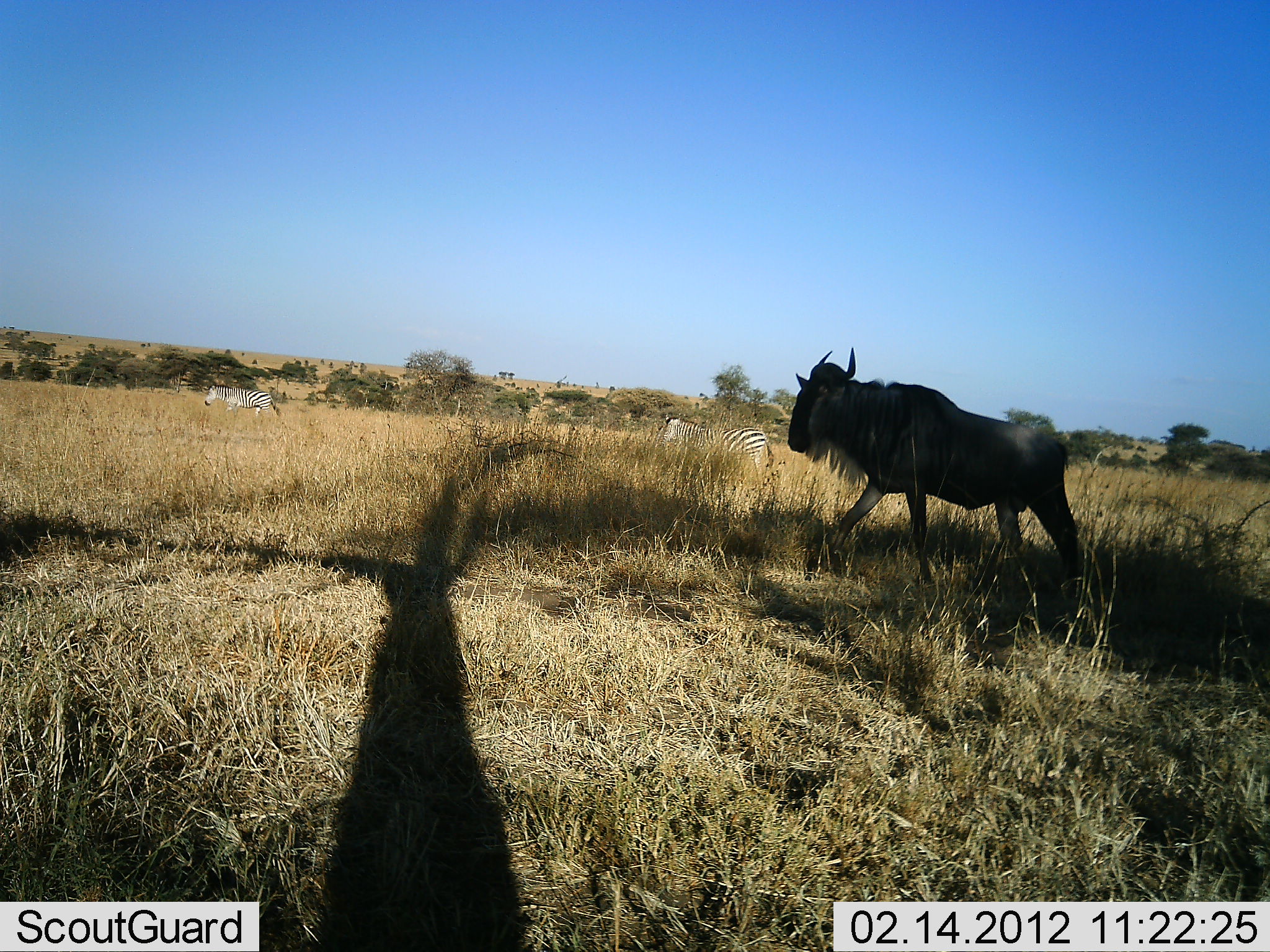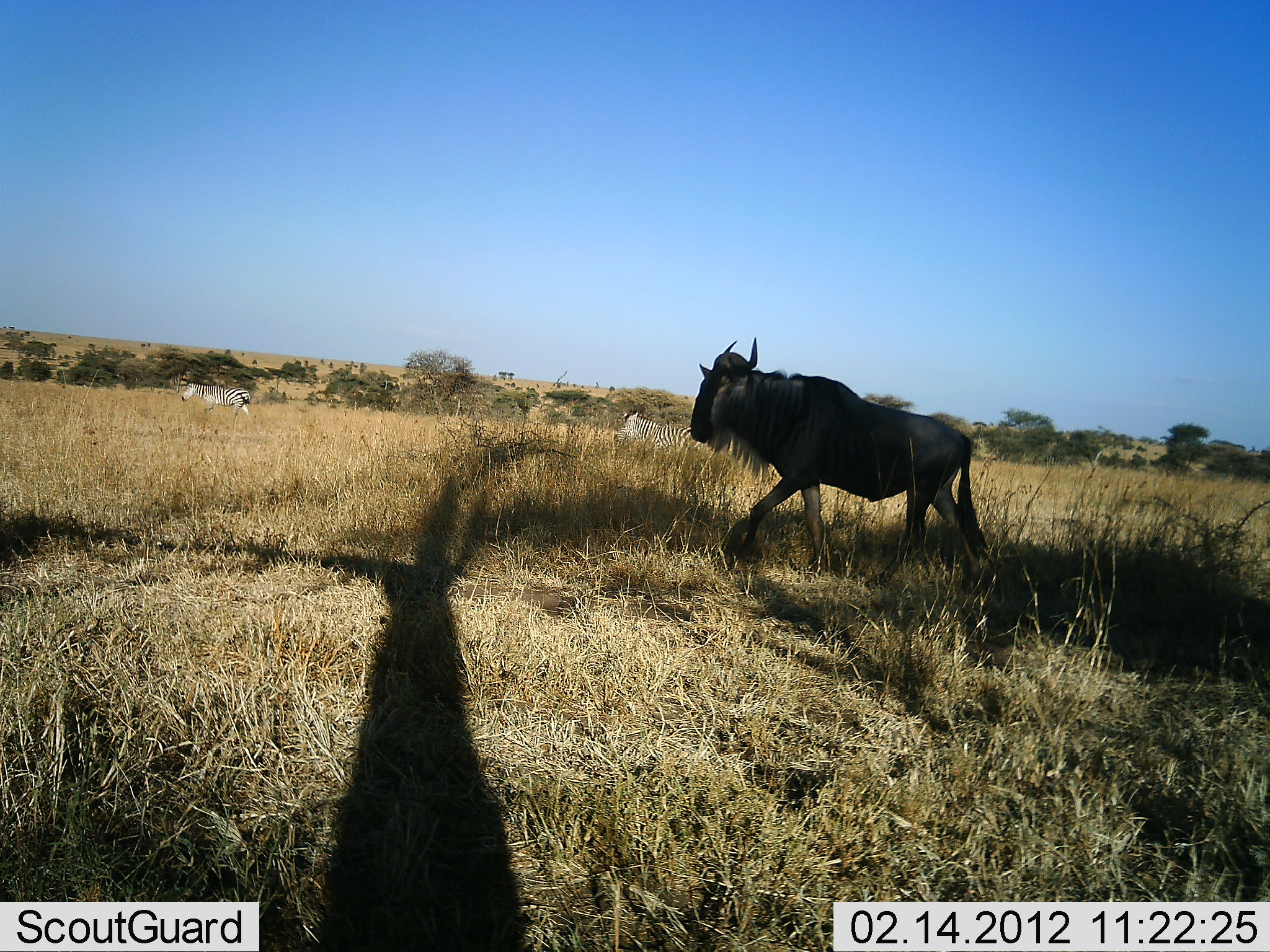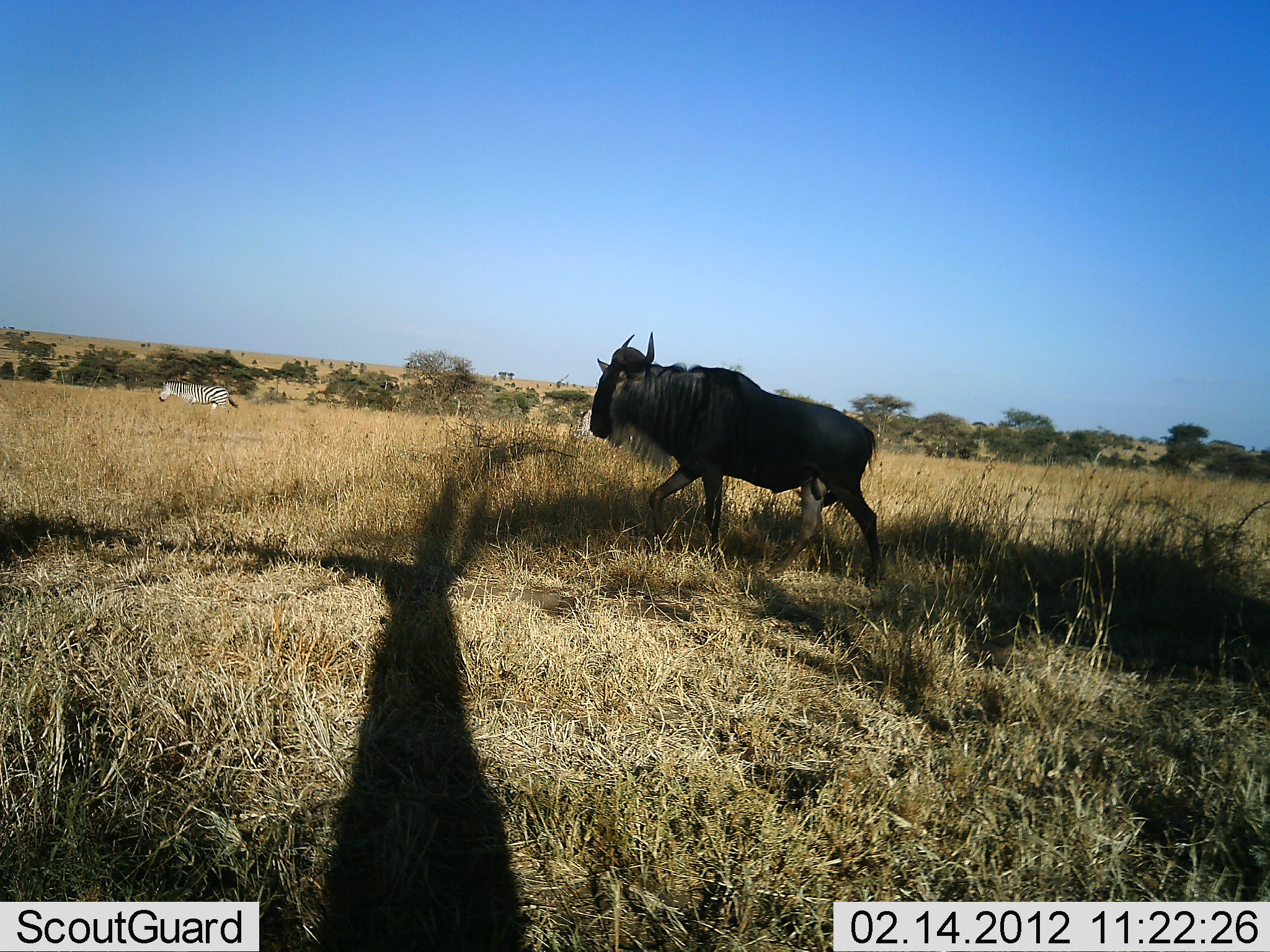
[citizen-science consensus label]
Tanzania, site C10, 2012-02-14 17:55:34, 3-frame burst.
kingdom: Animalia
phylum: Chordata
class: Mammalia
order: Artiodactyla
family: Bovidae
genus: Connochaetes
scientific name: Connochaetes taurinus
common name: blue wildebeest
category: wildebeest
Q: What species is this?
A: Wildebeest (blue wildebeest) (Connochaetes taurinus).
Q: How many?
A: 1.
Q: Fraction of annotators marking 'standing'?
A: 4%.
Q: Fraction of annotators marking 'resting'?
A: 0%.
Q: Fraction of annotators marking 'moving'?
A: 100%.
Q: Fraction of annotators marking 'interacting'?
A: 0%.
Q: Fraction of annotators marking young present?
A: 0%.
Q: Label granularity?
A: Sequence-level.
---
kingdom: Animalia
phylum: Chordata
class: Mammalia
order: Perissodactyla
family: Equidae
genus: Equus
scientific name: Equus quagga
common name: plains zebra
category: zebra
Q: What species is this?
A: Zebra (plains zebra) (Equus quagga).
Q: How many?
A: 2.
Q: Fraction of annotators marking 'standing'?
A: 4%.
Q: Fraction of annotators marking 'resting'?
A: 0%.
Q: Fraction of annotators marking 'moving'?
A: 96%.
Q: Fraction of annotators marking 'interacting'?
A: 0%.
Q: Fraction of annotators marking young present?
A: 0%.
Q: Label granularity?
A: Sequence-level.